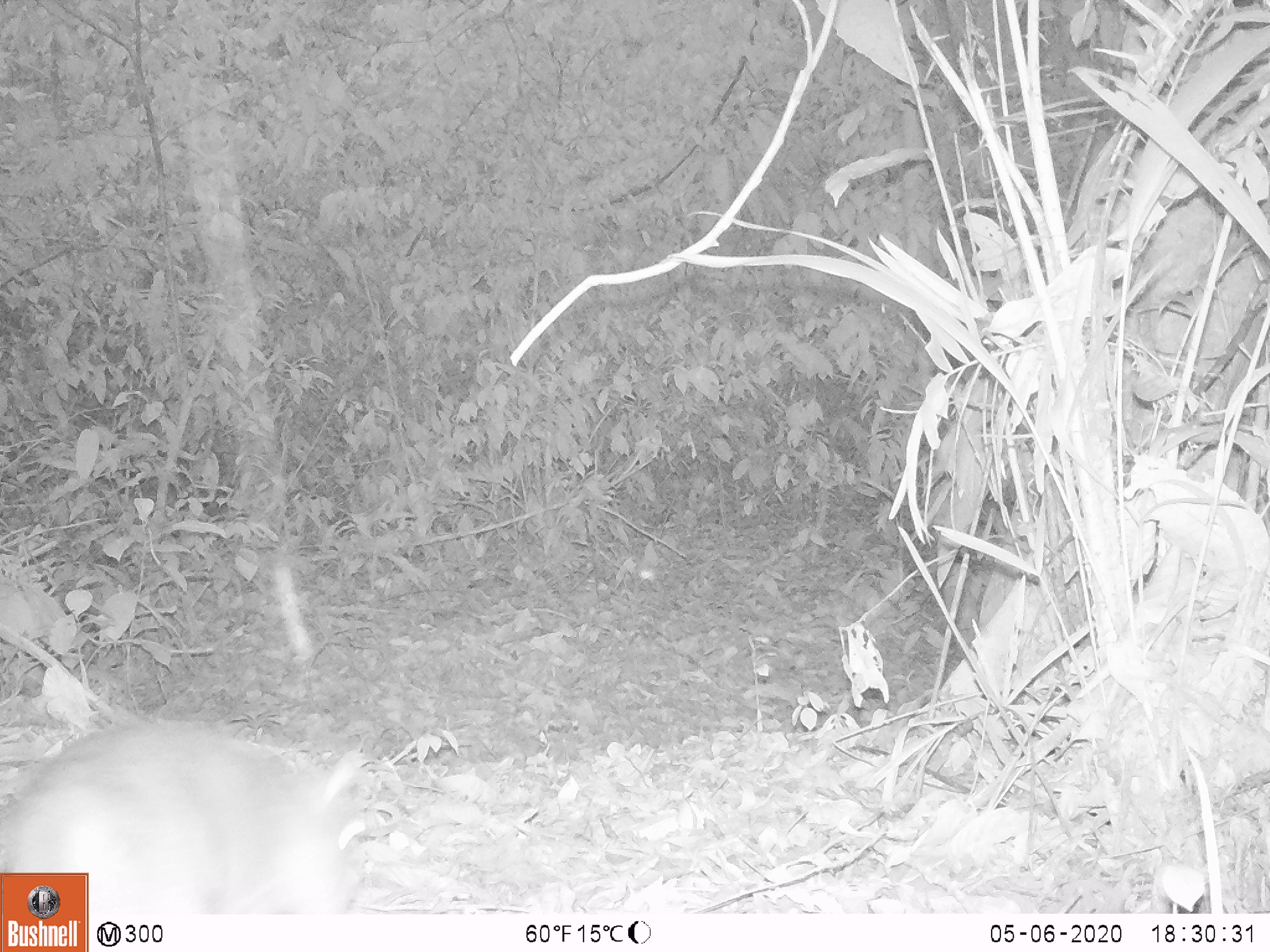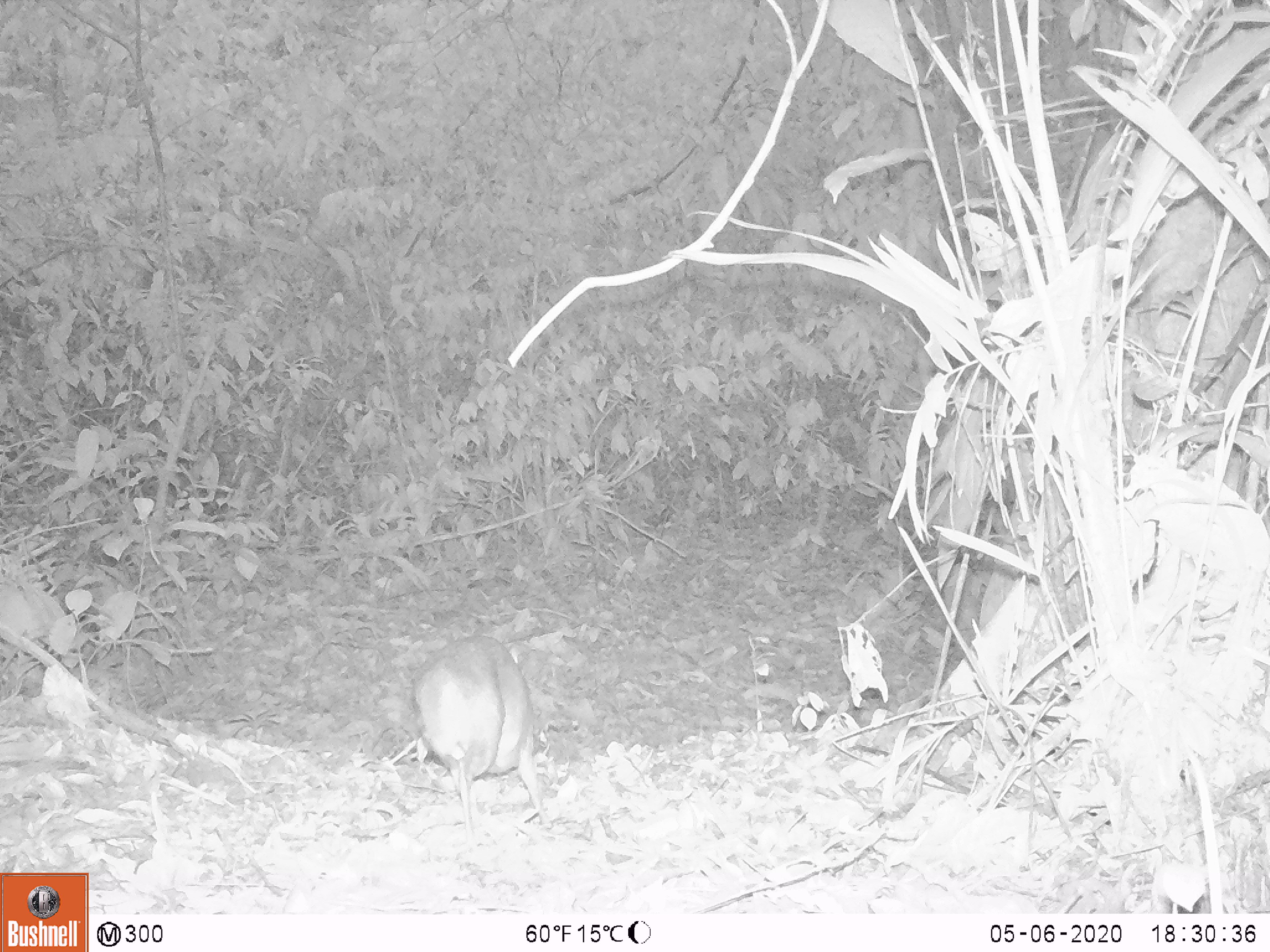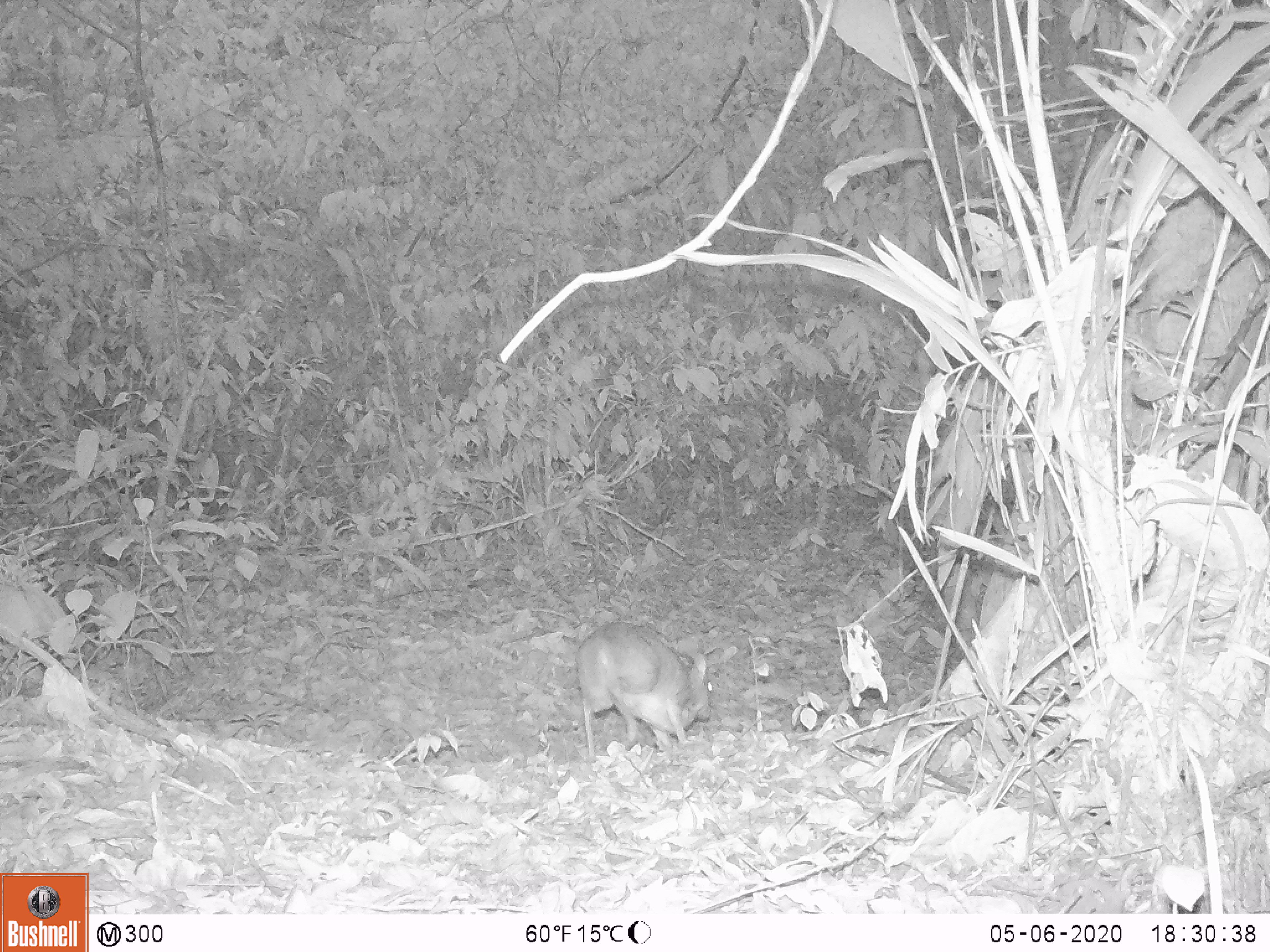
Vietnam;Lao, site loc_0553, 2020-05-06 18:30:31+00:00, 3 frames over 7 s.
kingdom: Animalia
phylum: Chordata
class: Mammalia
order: Artiodactyla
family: Tragulidae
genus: Moschiola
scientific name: Moschiola meminna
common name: chevrotain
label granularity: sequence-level